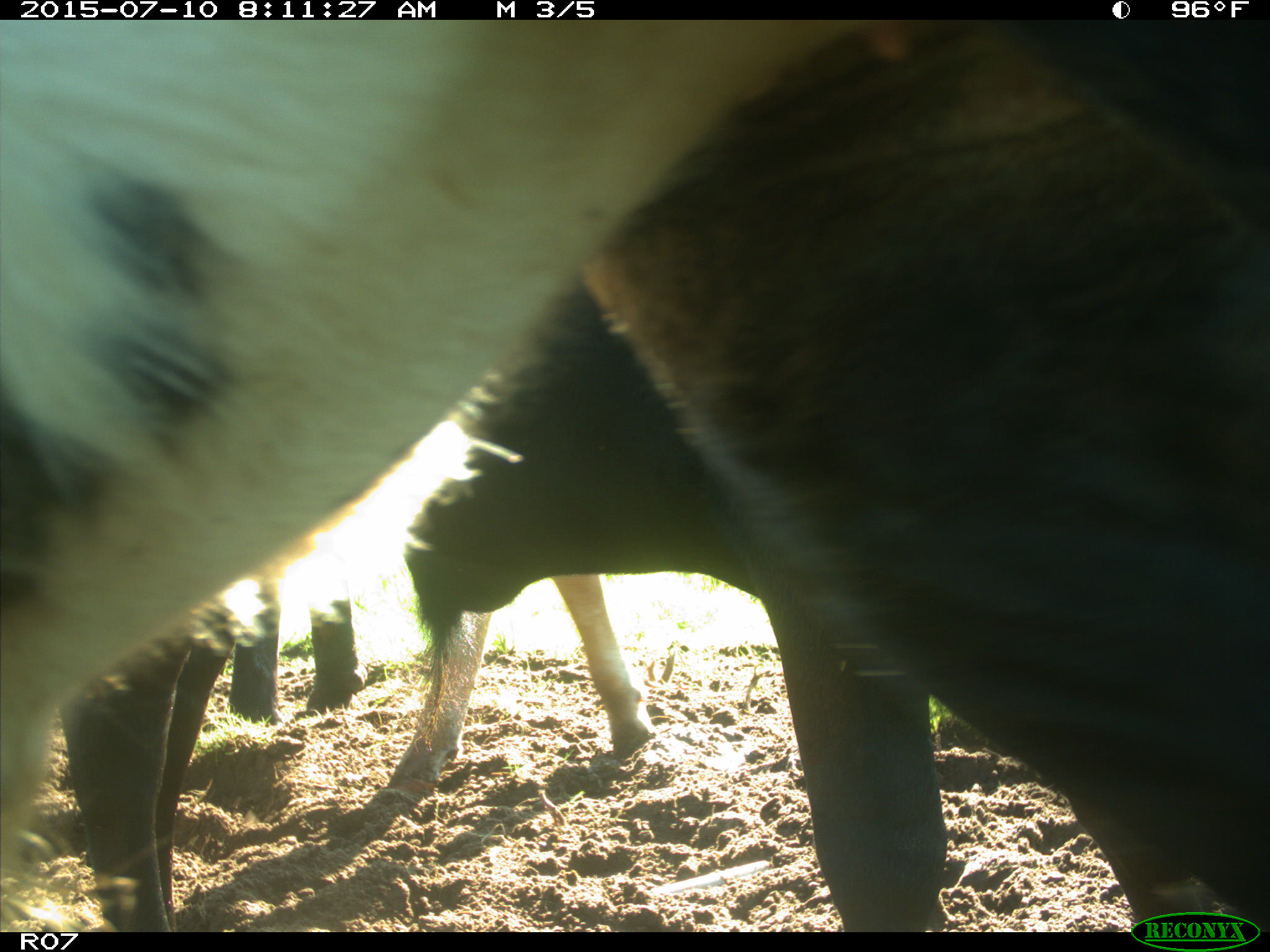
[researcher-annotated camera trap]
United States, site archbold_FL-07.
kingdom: Animalia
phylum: Chordata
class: Mammalia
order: Artiodactyla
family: Bovidae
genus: Bos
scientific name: Bos taurus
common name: domestic cow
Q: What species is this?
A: Bos taurus (domestic cow).